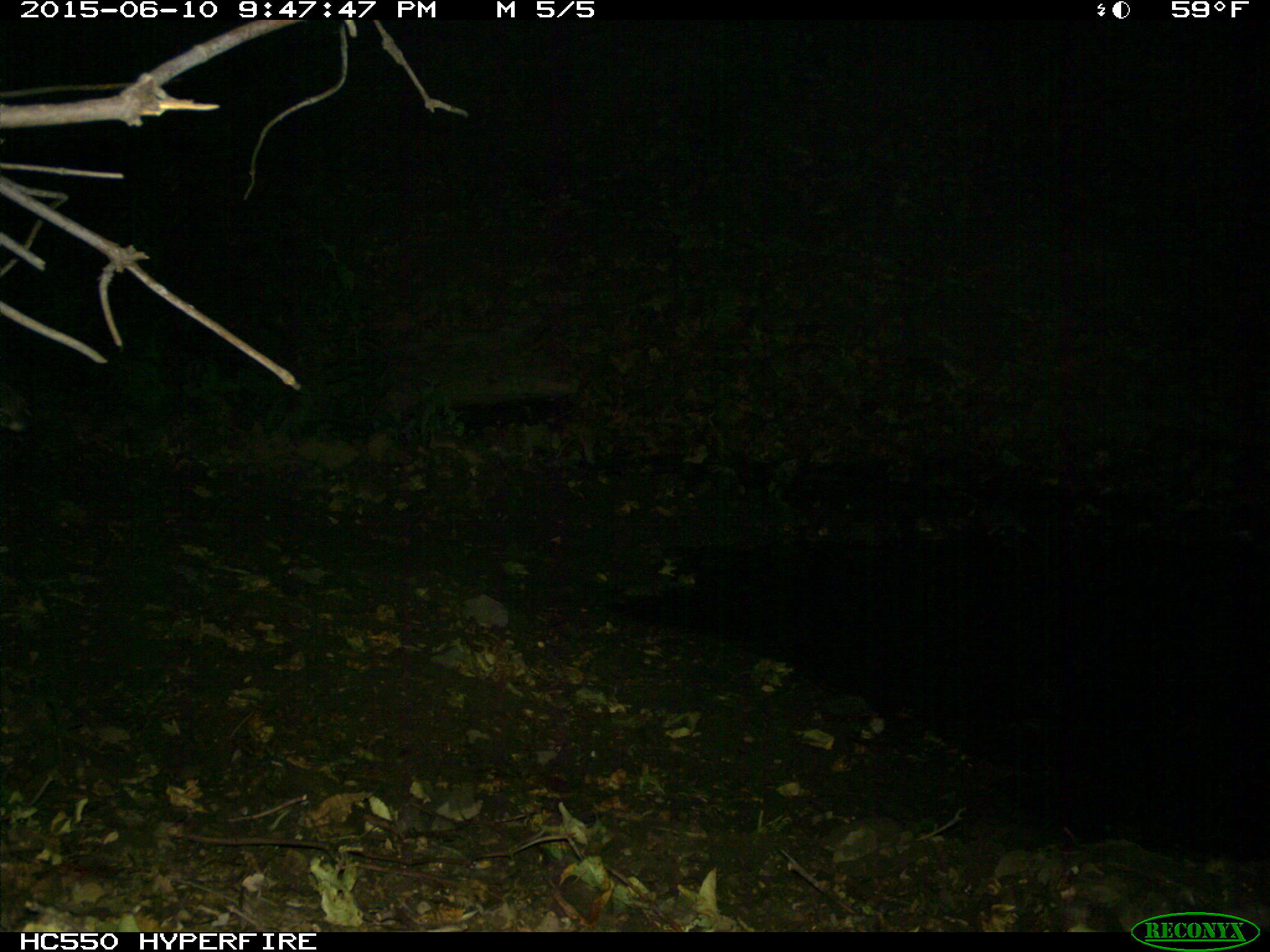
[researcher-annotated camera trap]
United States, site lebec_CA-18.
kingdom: Animalia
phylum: Chordata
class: Mammalia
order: Artiodactyla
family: Cervidae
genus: Odocoileus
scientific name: Odocoileus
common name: deer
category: unidentified deer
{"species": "unidentified deer (deer) (Odocoileus)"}